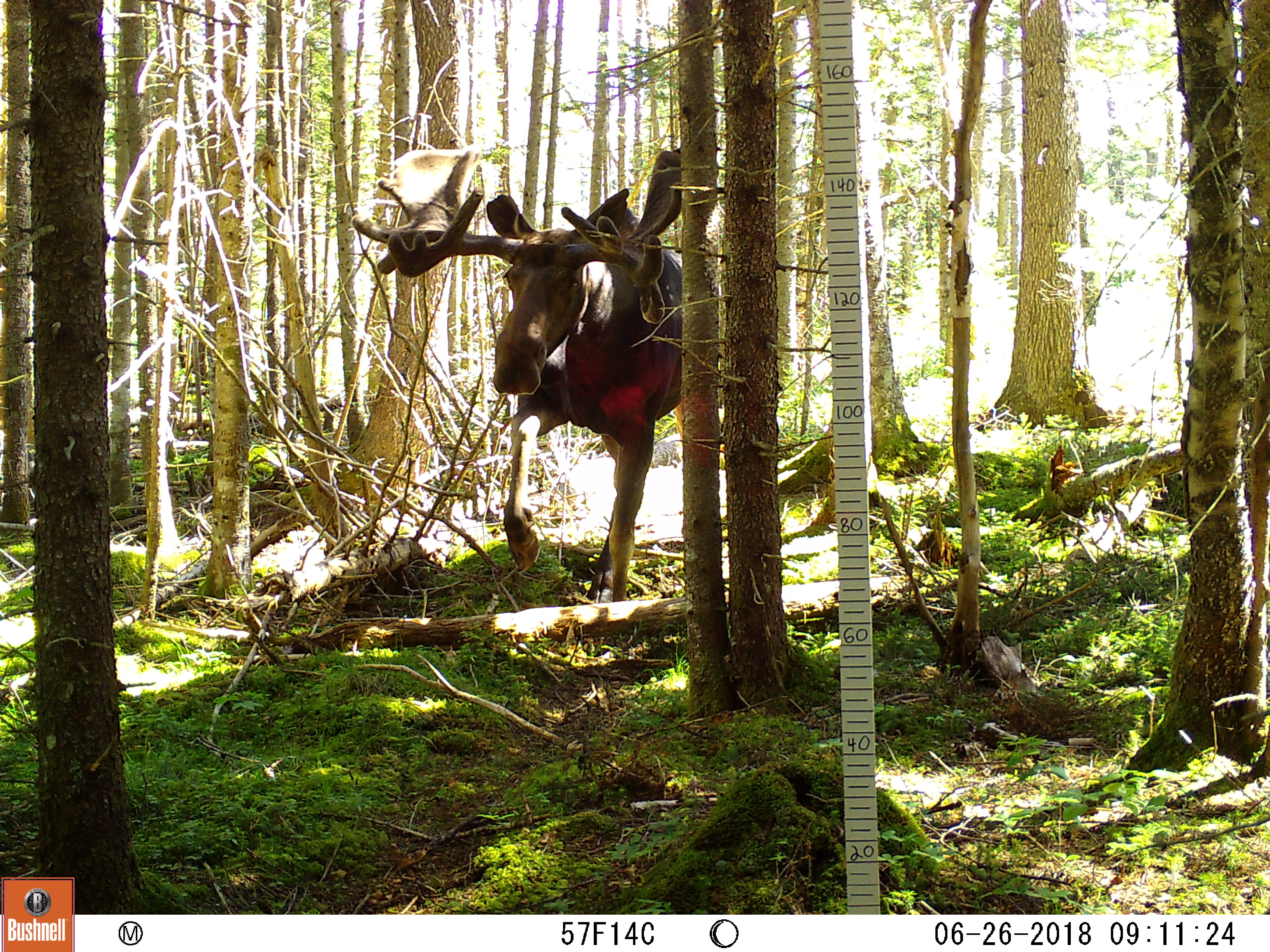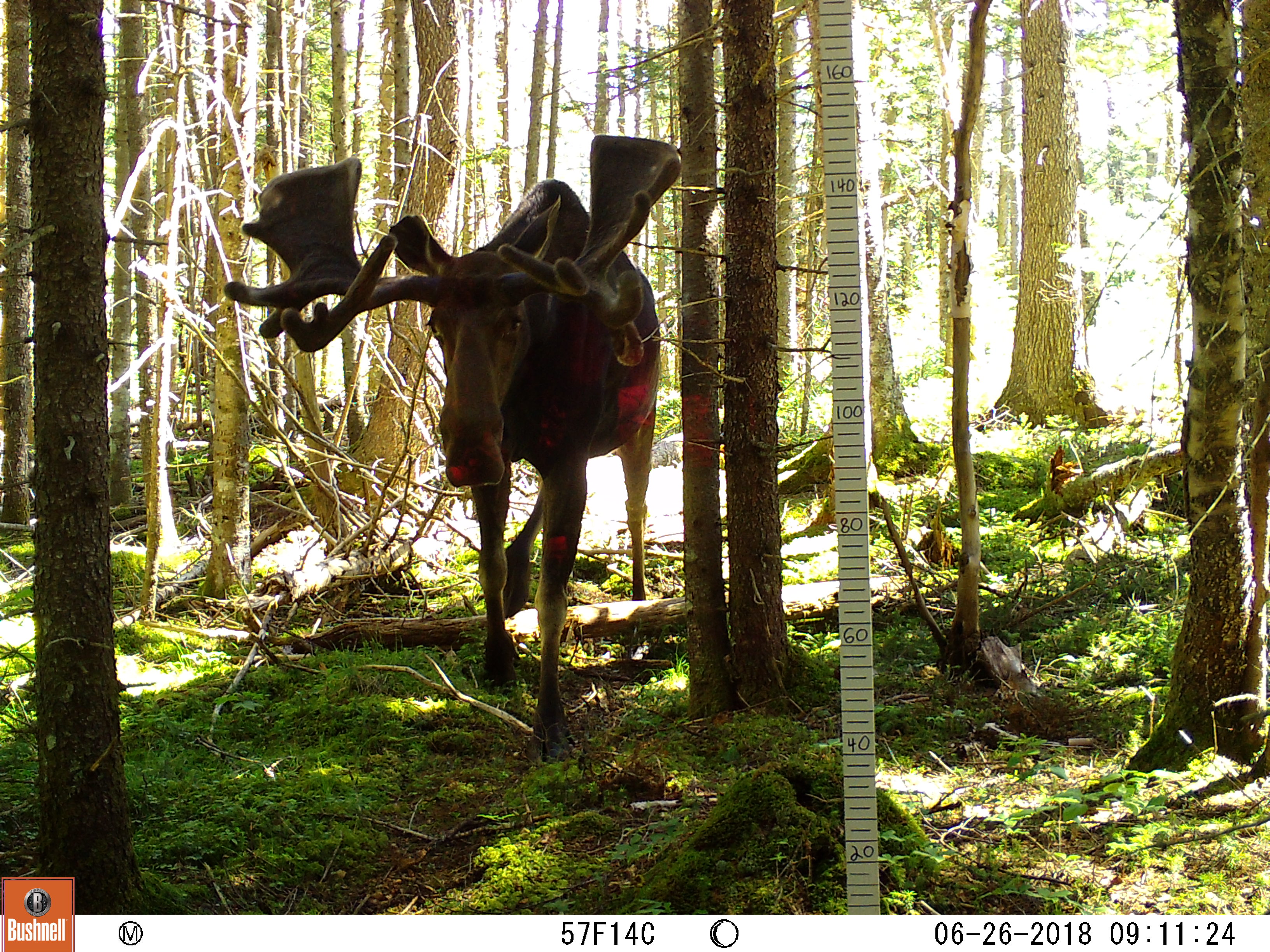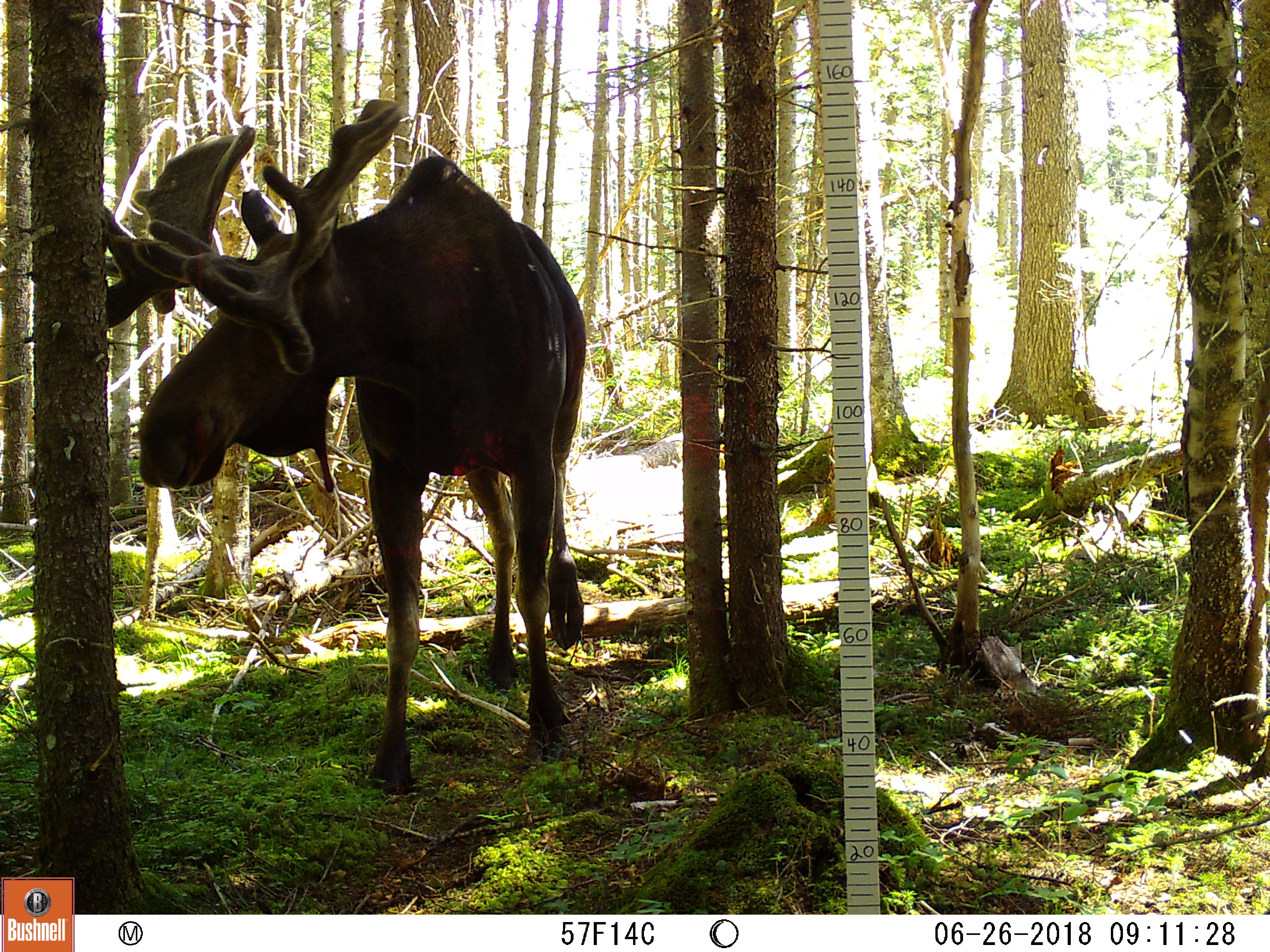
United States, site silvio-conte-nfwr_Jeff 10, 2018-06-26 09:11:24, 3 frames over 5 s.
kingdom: Animalia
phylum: Chordata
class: Mammalia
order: Artiodactyla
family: Cervidae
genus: Alces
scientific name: Alces alces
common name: moose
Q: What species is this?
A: Moose (Alces alces).